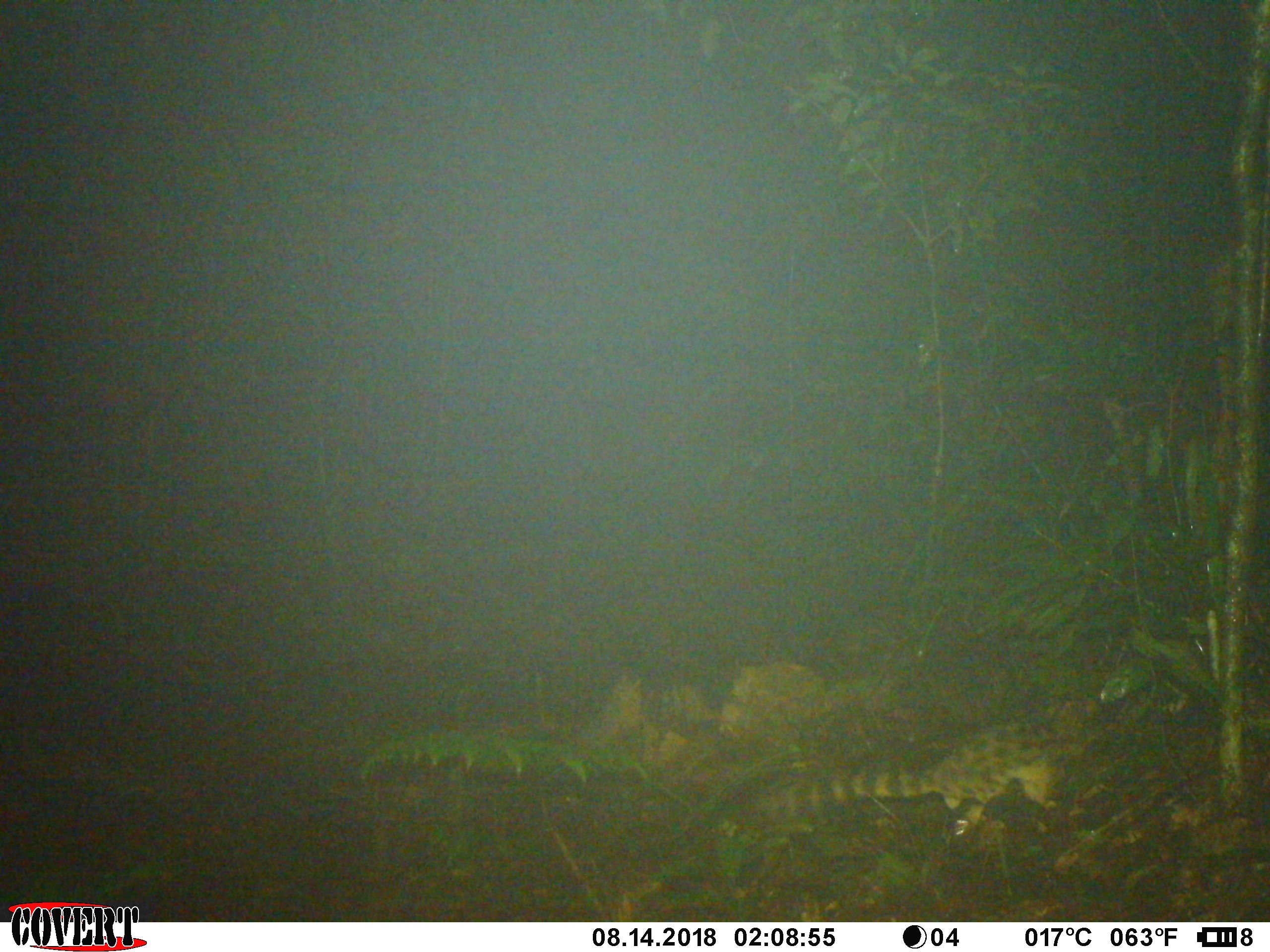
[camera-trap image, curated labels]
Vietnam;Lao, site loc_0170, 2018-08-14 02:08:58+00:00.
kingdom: Animalia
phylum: Chordata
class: Mammalia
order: Carnivora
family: Prionodontidae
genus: Prionodon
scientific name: Prionodon pardicolor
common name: spotted linsang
Spotted linsang (Prionodon pardicolor). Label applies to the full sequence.